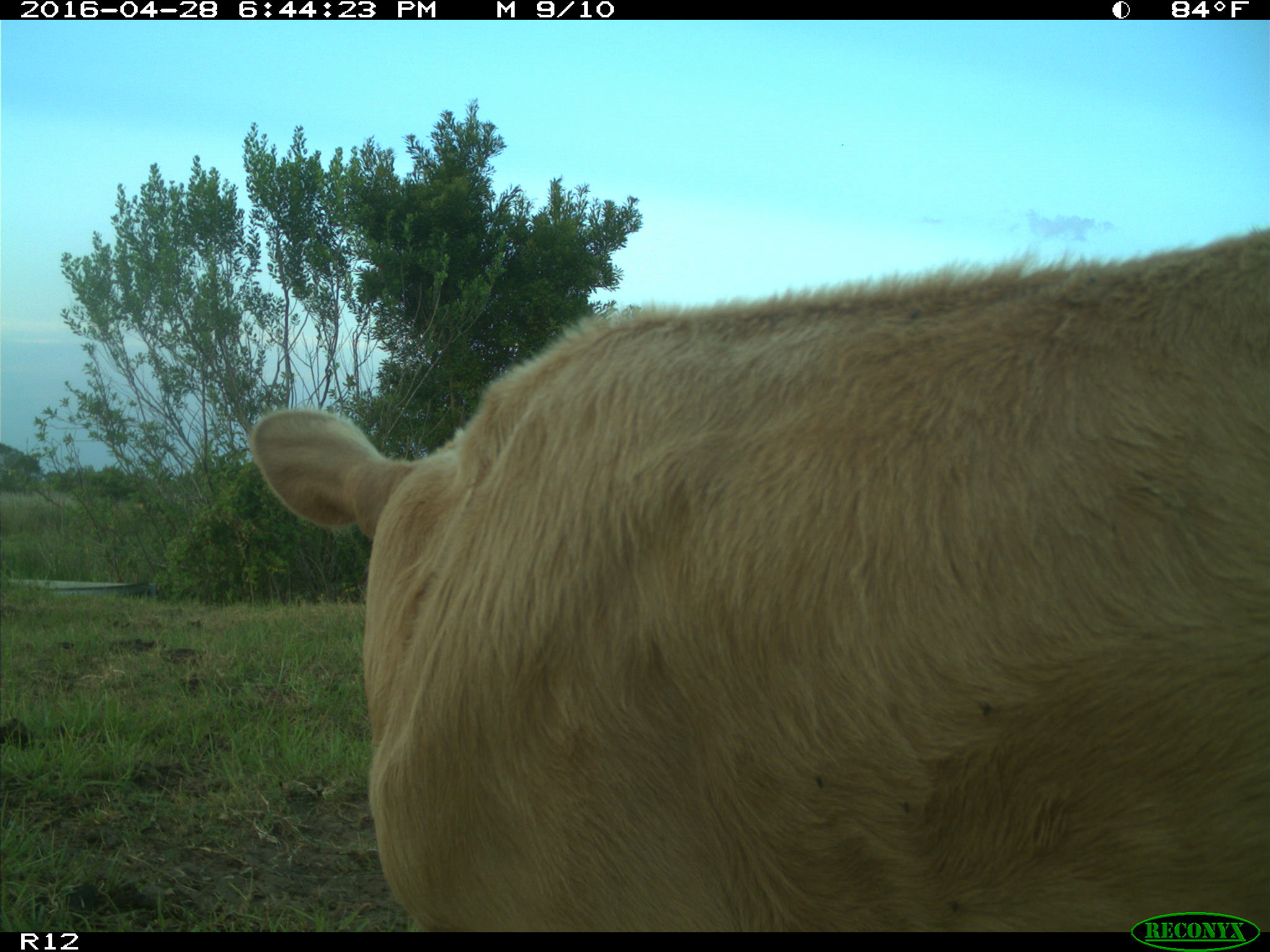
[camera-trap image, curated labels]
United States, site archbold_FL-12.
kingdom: Animalia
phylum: Chordata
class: Mammalia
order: Artiodactyla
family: Bovidae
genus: Bos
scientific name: Bos taurus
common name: domestic cow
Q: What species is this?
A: Bos taurus (domestic cow).